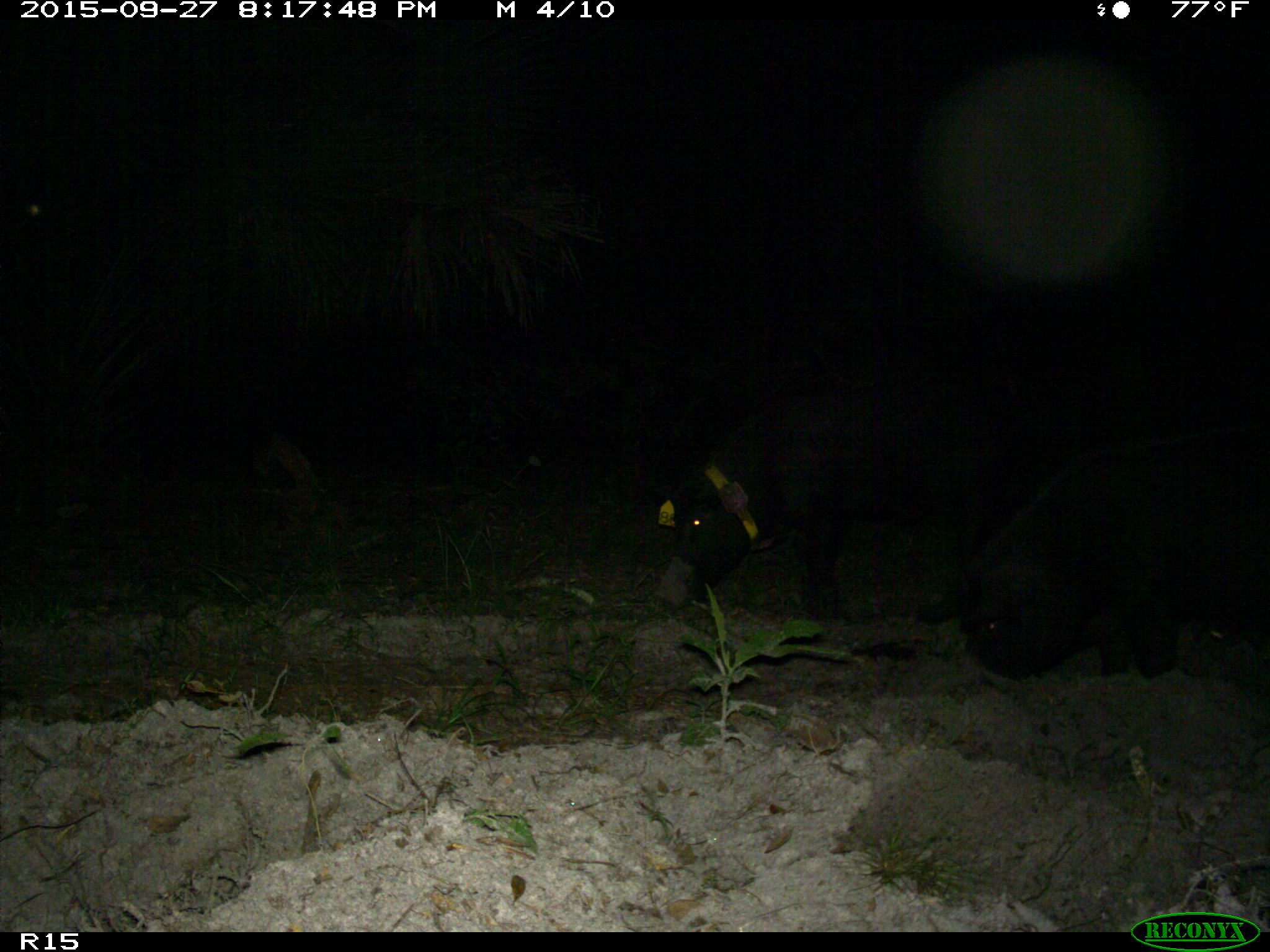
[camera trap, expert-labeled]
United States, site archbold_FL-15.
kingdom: Animalia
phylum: Chordata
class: Mammalia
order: Artiodactyla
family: Suidae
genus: Sus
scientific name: Sus scrofa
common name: wild boar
Sus scrofa (wild boar).